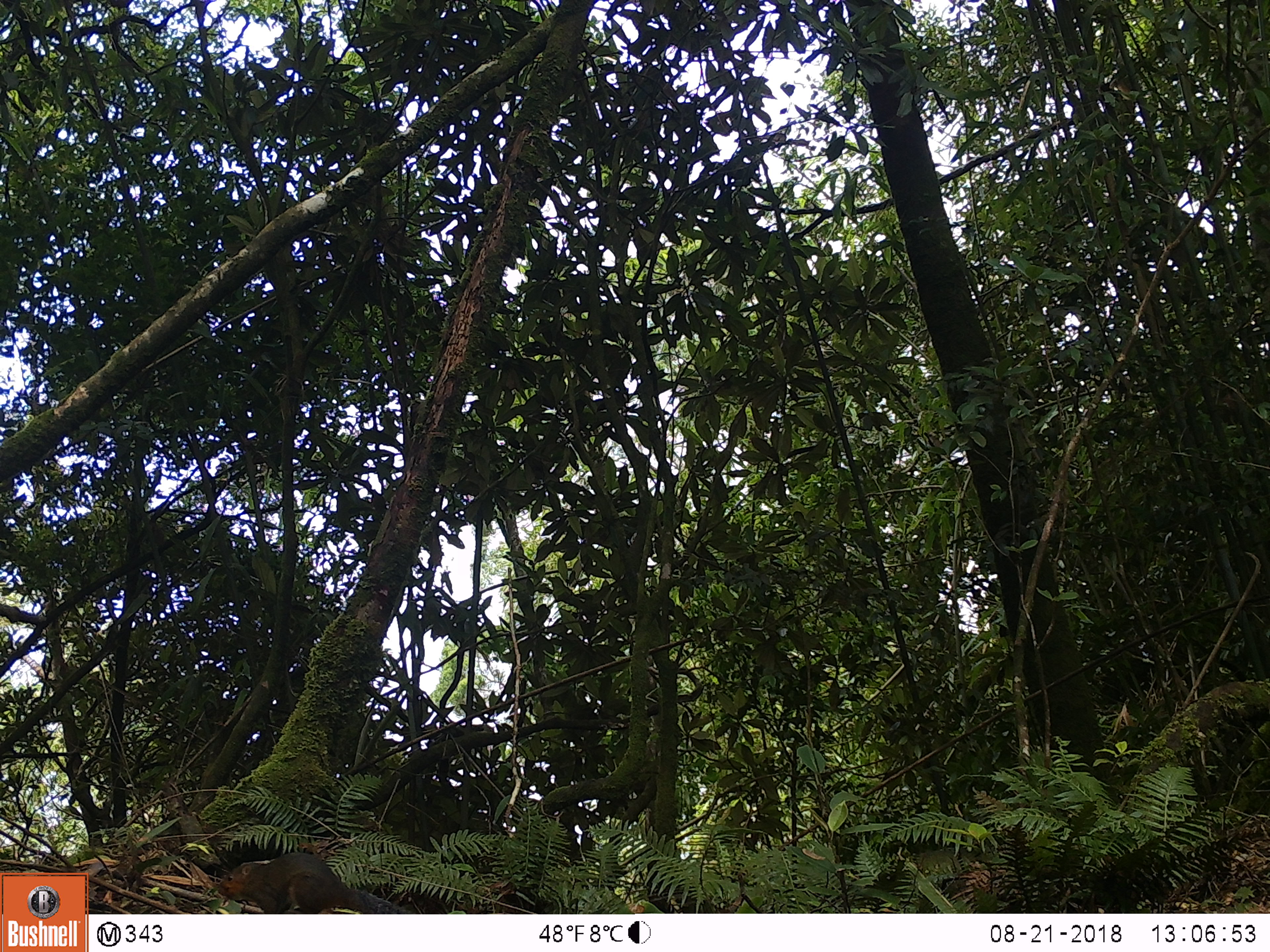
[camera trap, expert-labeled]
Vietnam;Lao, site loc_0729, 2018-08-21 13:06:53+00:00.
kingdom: Animalia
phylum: Chordata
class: Mammalia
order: Rodentia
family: Sciuridae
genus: Dremomys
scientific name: Dremomys rufigenis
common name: red-cheeked squirrel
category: red cheeked squirrel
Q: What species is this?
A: Red cheeked squirrel (red-cheeked squirrel) (Dremomys rufigenis).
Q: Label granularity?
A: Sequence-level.